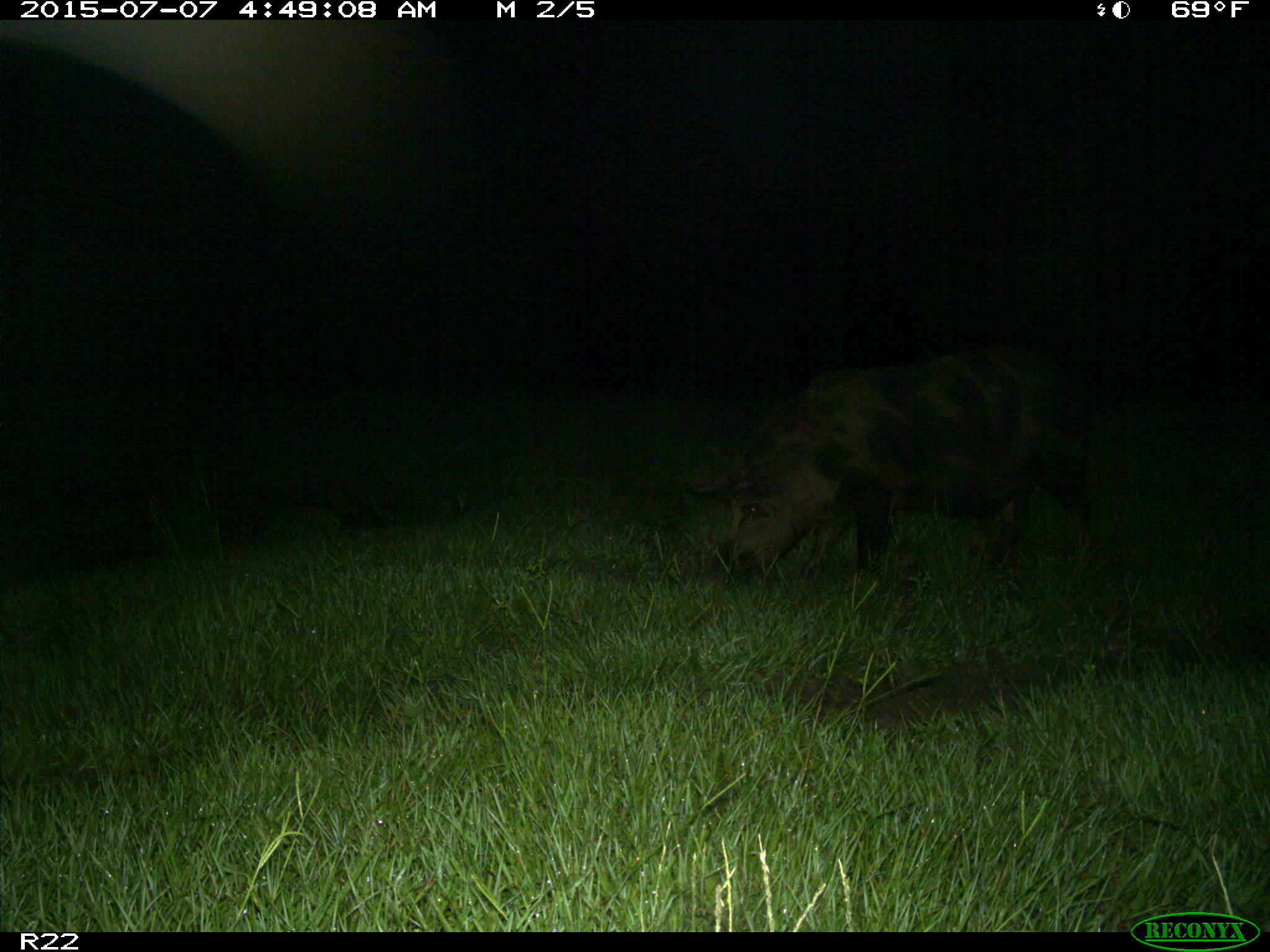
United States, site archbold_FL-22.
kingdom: Animalia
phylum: Chordata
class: Mammalia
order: Artiodactyla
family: Bovidae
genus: Bos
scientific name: Bos taurus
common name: domestic cow